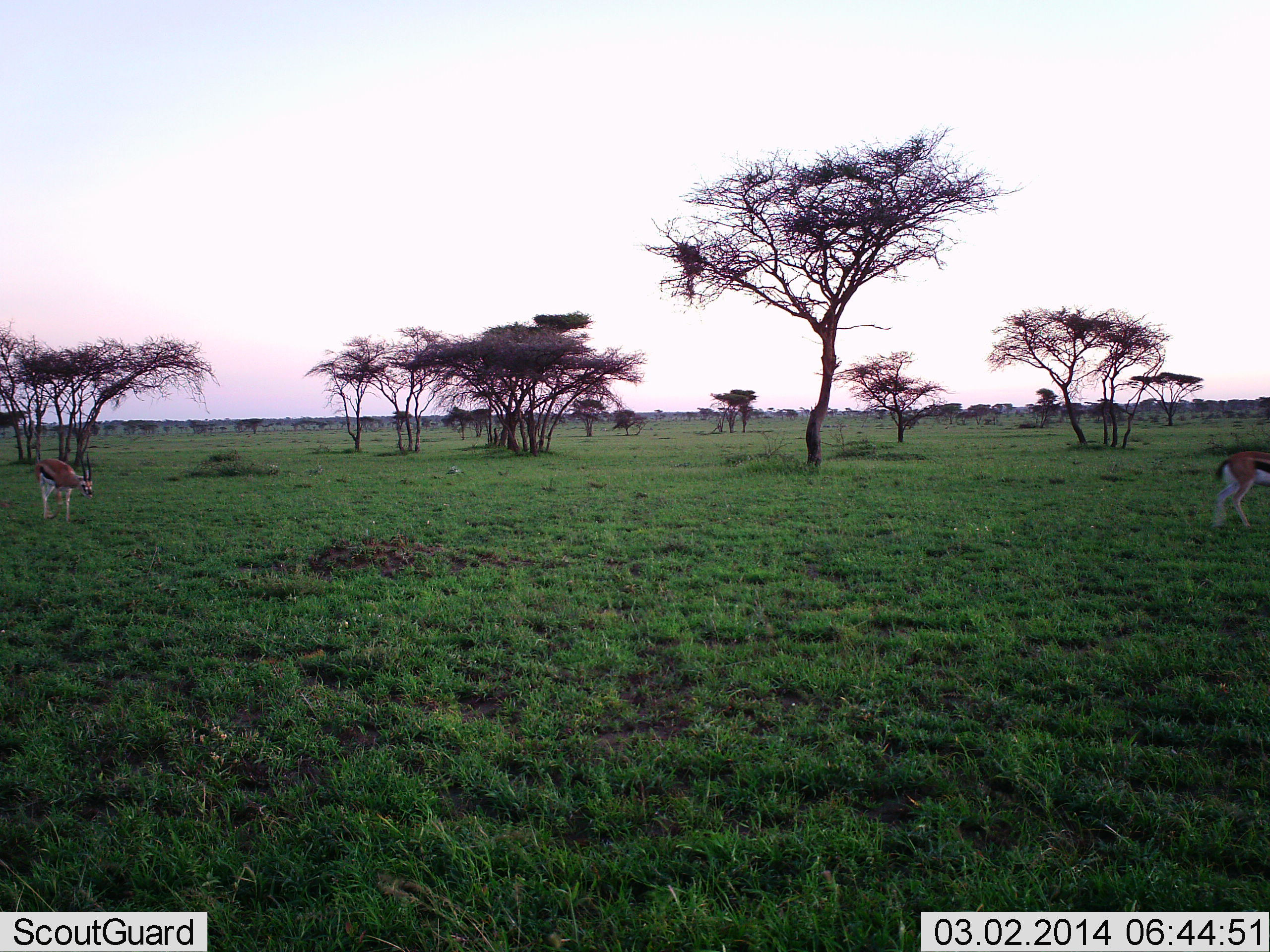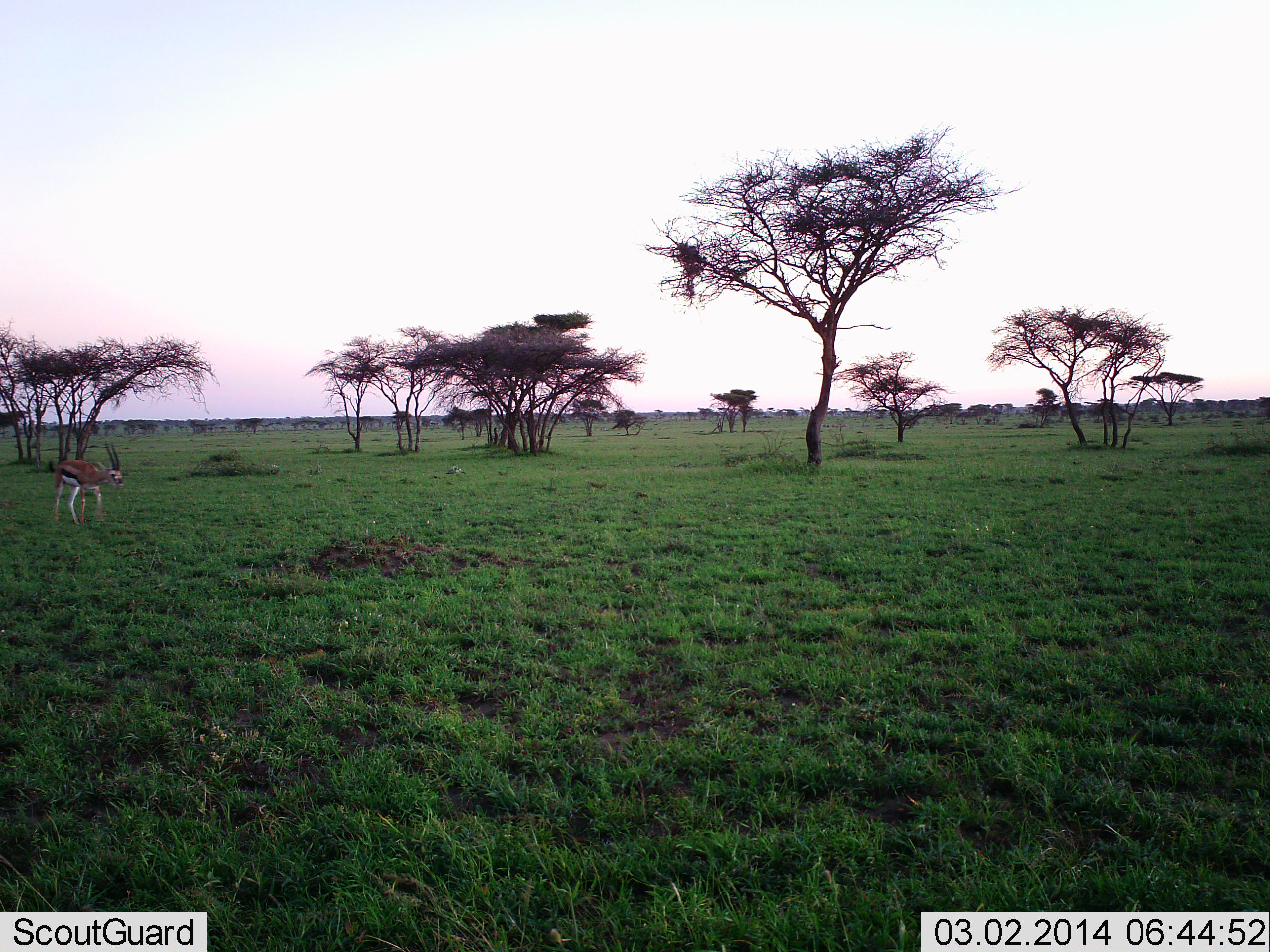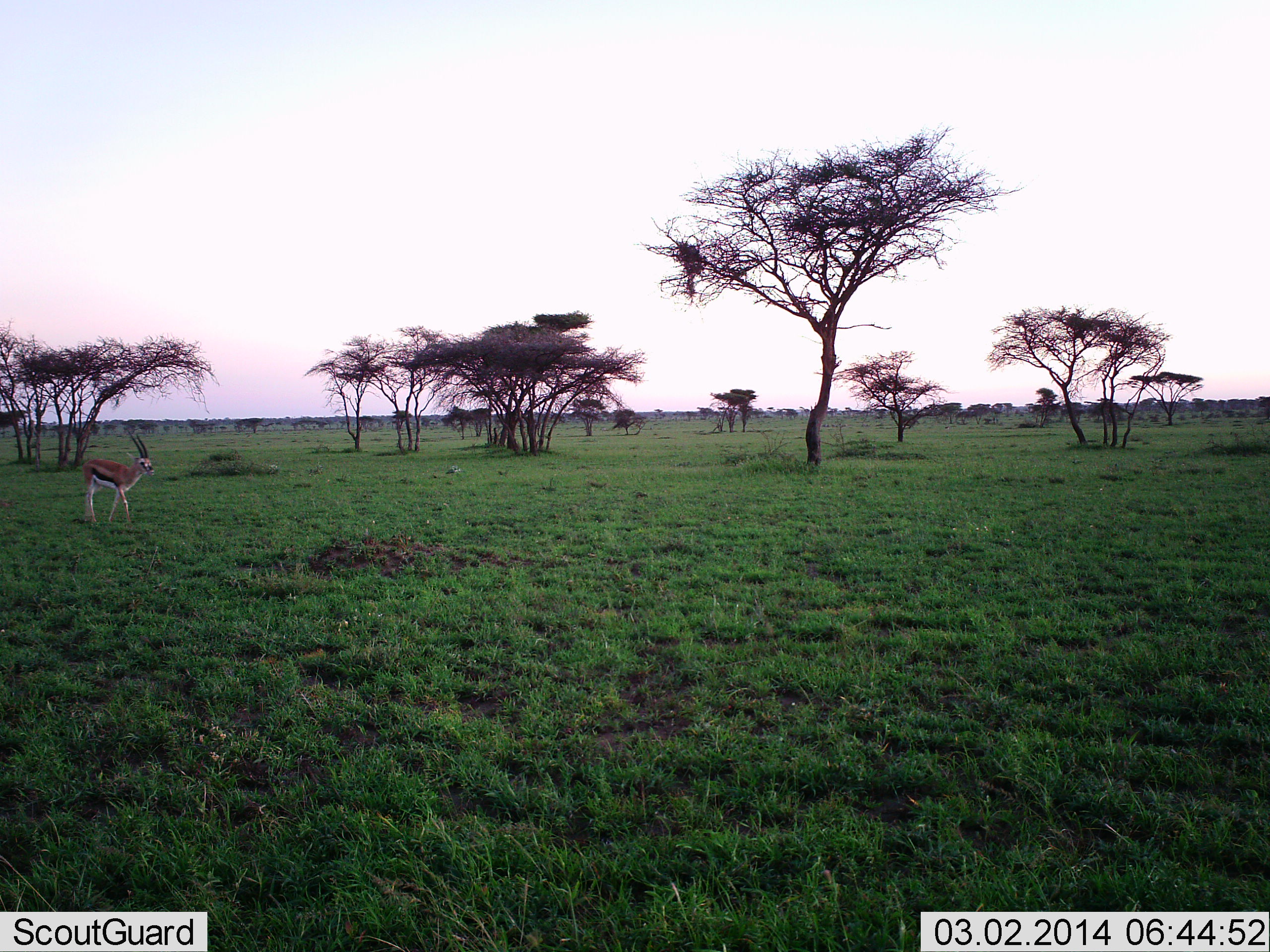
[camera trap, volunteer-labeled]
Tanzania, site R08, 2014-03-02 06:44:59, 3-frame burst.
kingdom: Animalia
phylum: Chordata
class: Mammalia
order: Artiodactyla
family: Bovidae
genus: Eudorcas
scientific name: Eudorcas thomsonii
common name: thomson's gazelle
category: gazellethomsons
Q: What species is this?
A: Gazellethomsons (thomson's gazelle) (Eudorcas thomsonii).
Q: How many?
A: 2.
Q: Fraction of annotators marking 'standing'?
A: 12%.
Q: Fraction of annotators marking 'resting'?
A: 0%.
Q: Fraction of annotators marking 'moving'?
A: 96%.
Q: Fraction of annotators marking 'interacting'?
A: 0%.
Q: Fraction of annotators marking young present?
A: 0%.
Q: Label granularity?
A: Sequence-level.